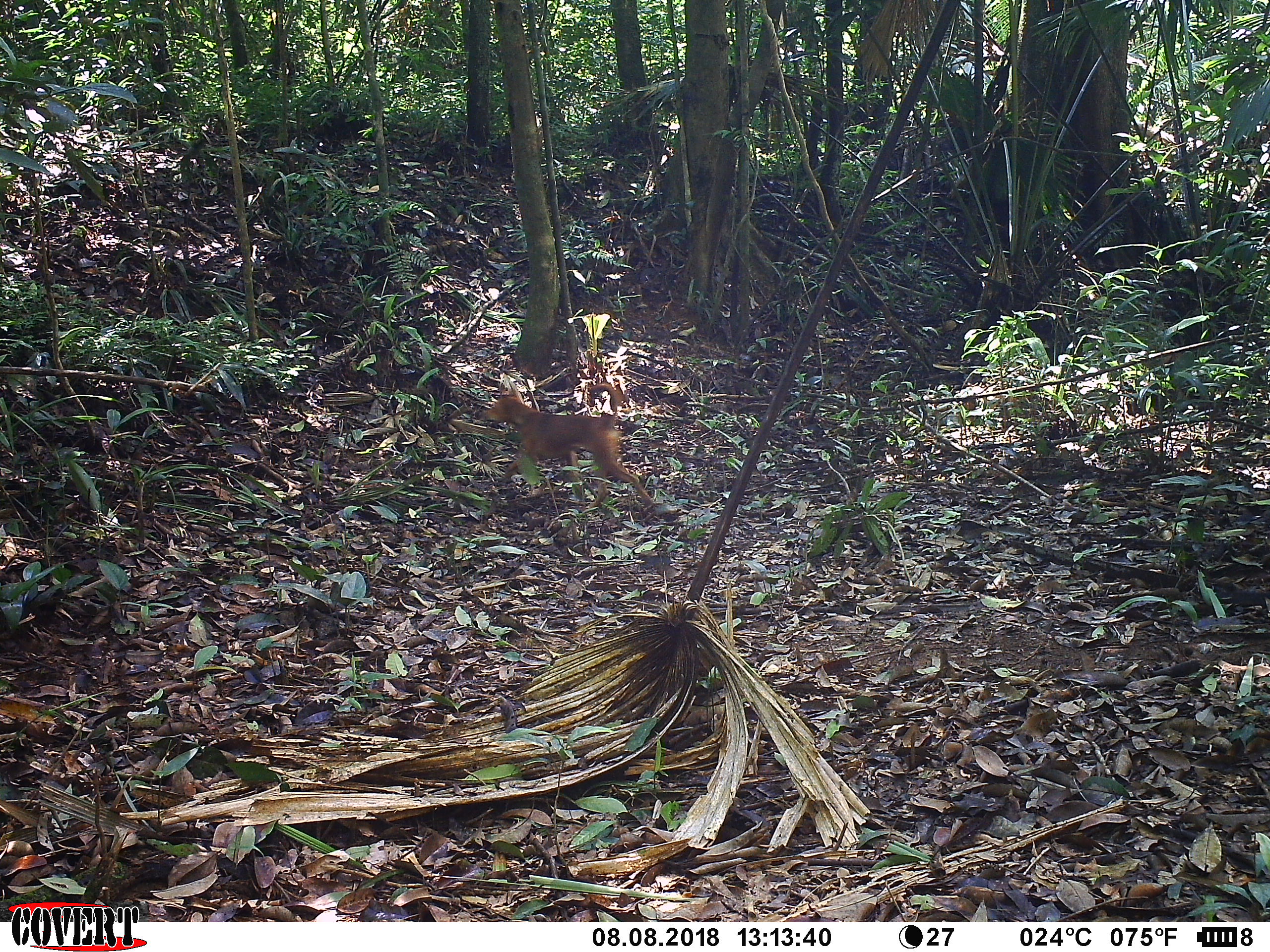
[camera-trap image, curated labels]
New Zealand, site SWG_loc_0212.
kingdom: Animalia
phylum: Chordata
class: Mammalia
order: Carnivora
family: Canidae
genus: Canis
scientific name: Canis familiaris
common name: domestic dog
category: dog